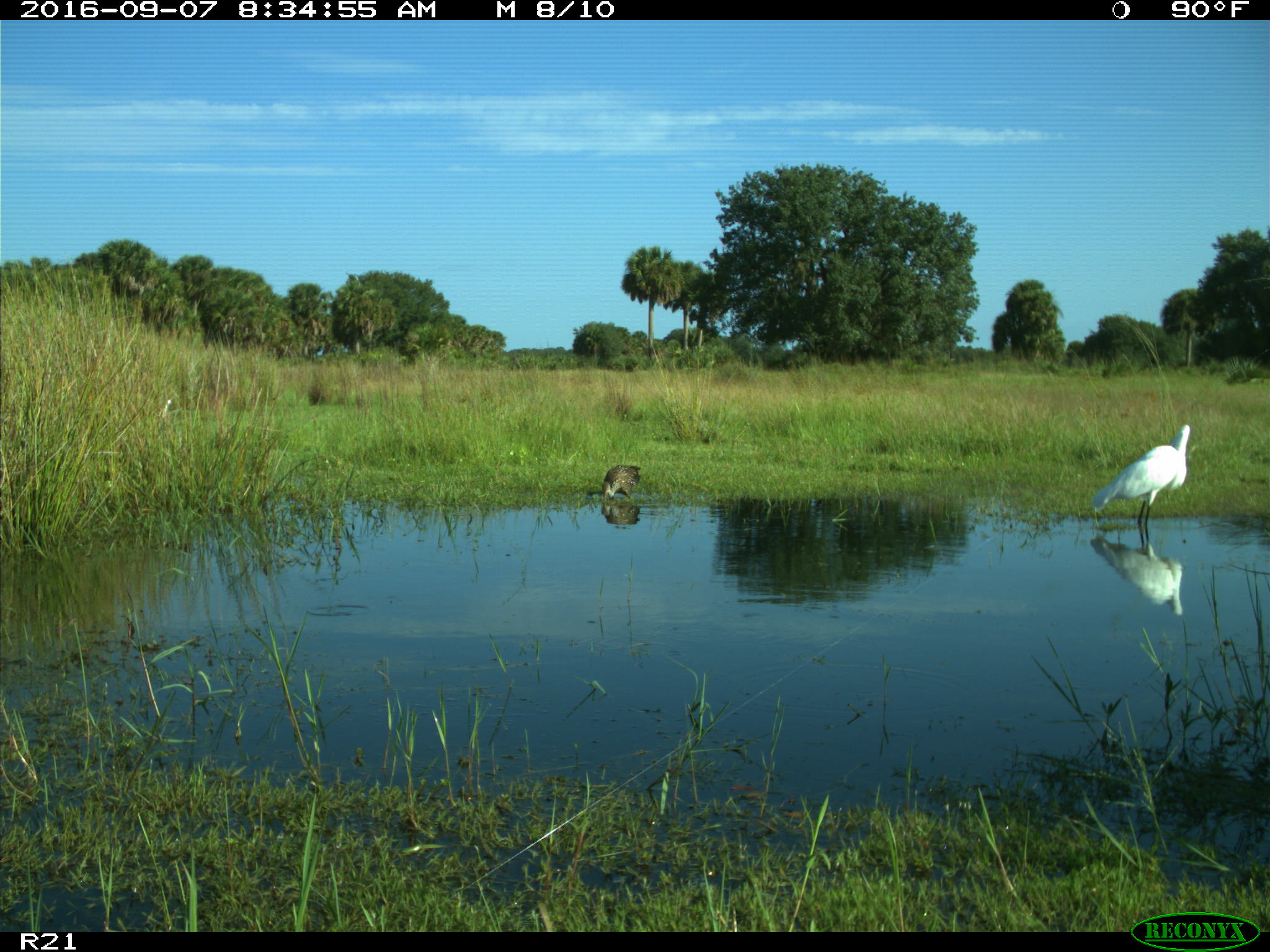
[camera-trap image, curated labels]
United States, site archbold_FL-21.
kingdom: Animalia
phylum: Chordata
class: Aves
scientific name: Aves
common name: birds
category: unidentified bird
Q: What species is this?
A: Unidentified bird (birds) (Aves).